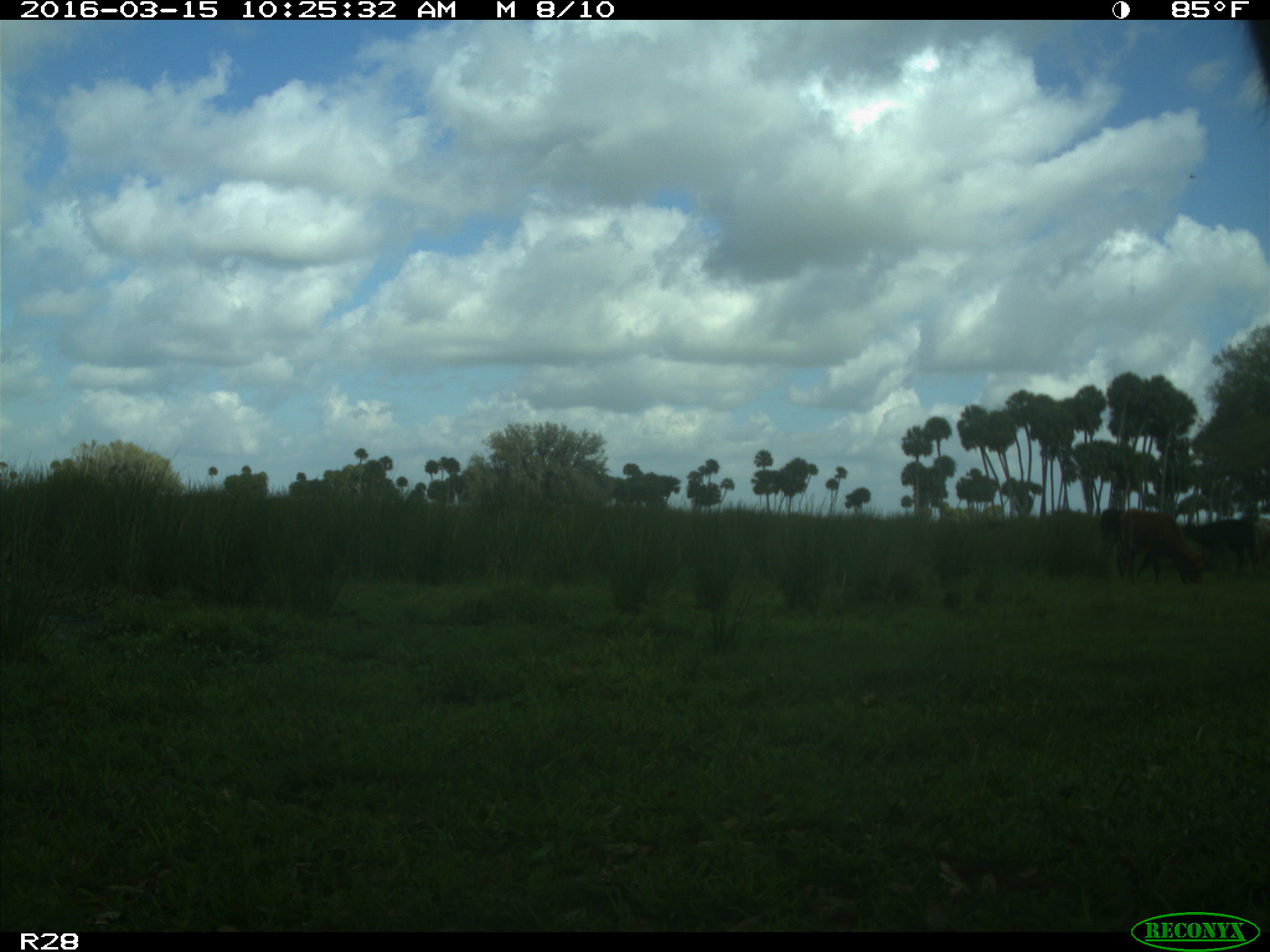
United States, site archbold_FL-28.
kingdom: Animalia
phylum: Chordata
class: Mammalia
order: Artiodactyla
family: Bovidae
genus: Bos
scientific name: Bos taurus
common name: domestic cow